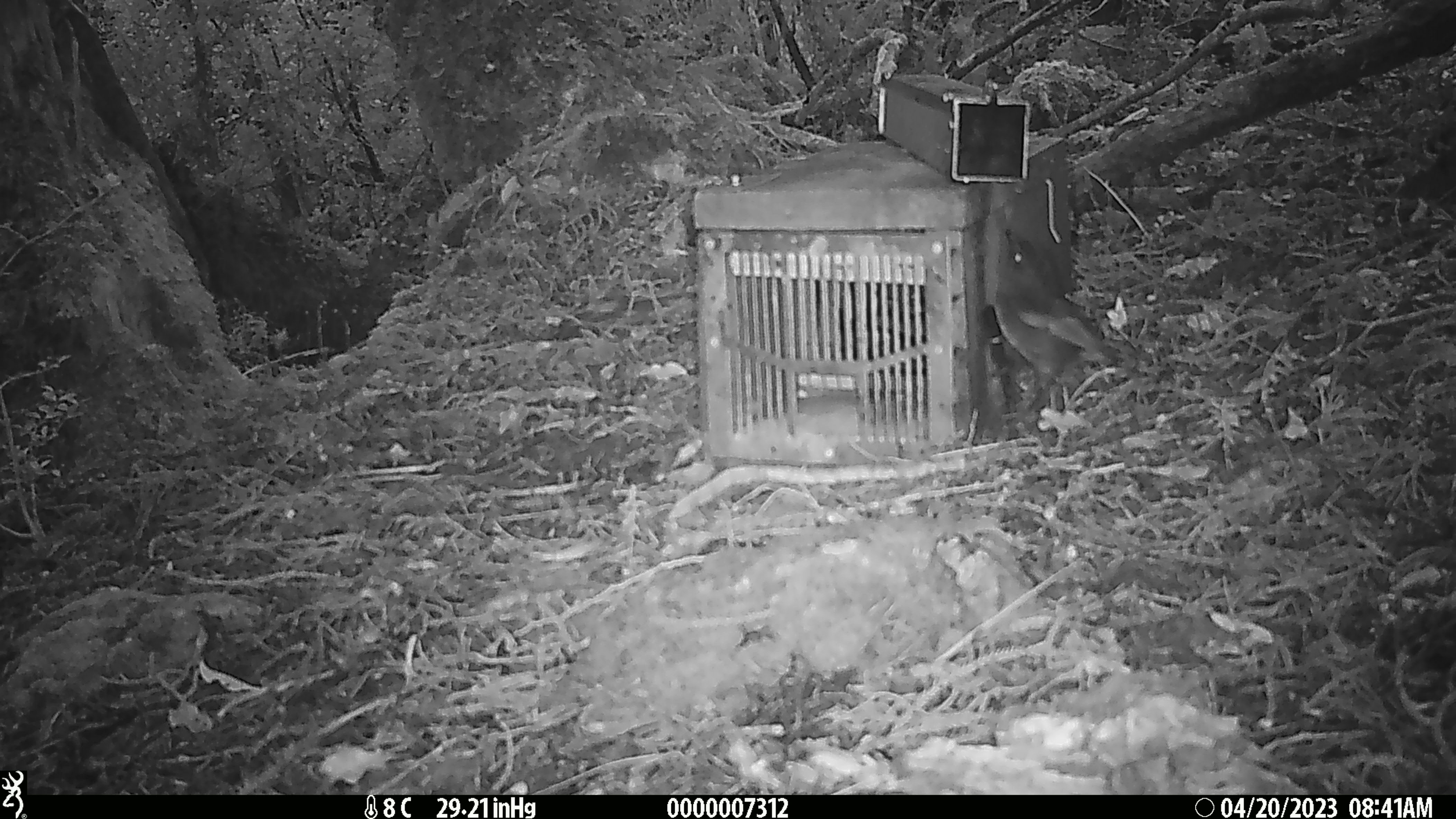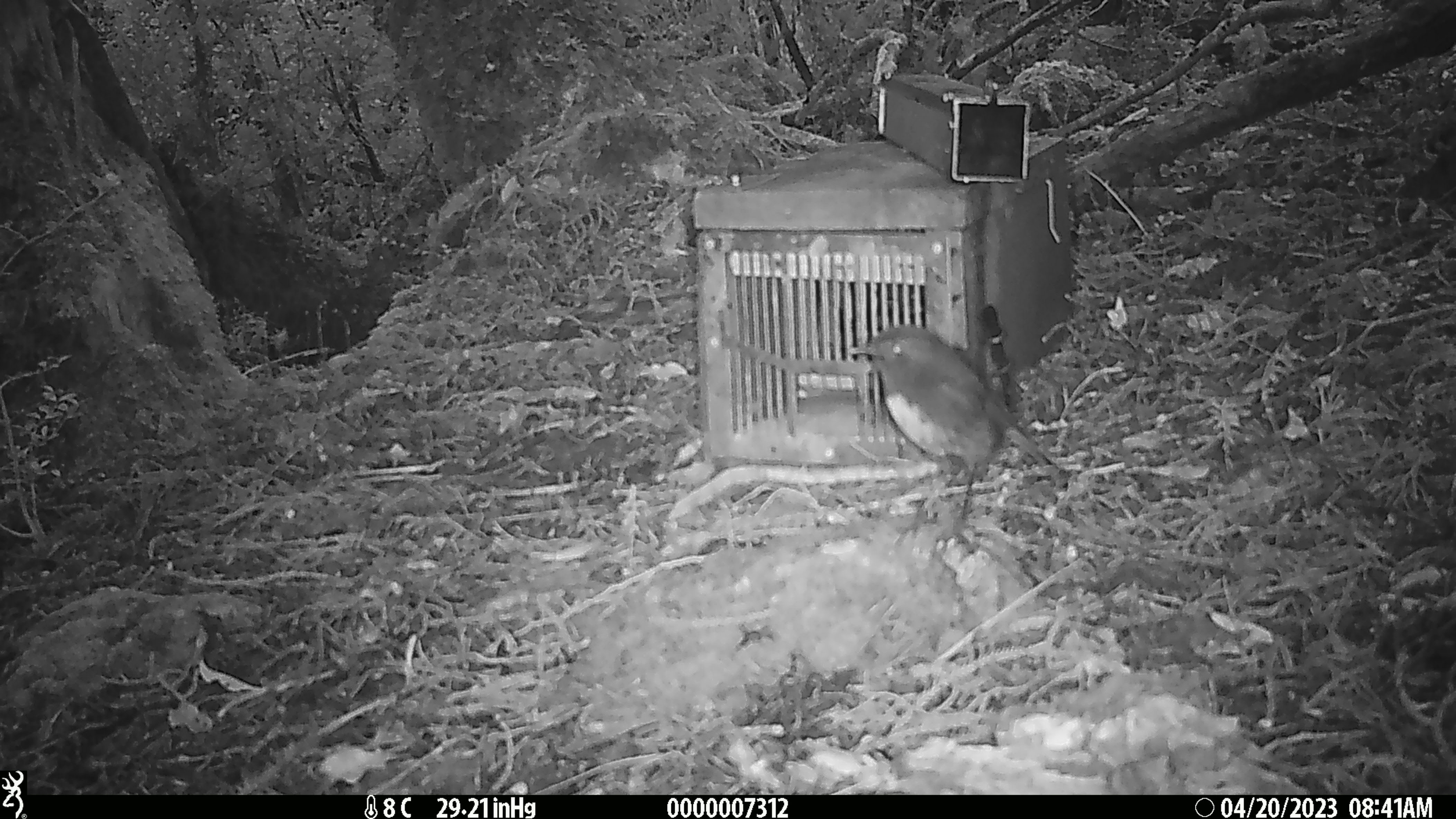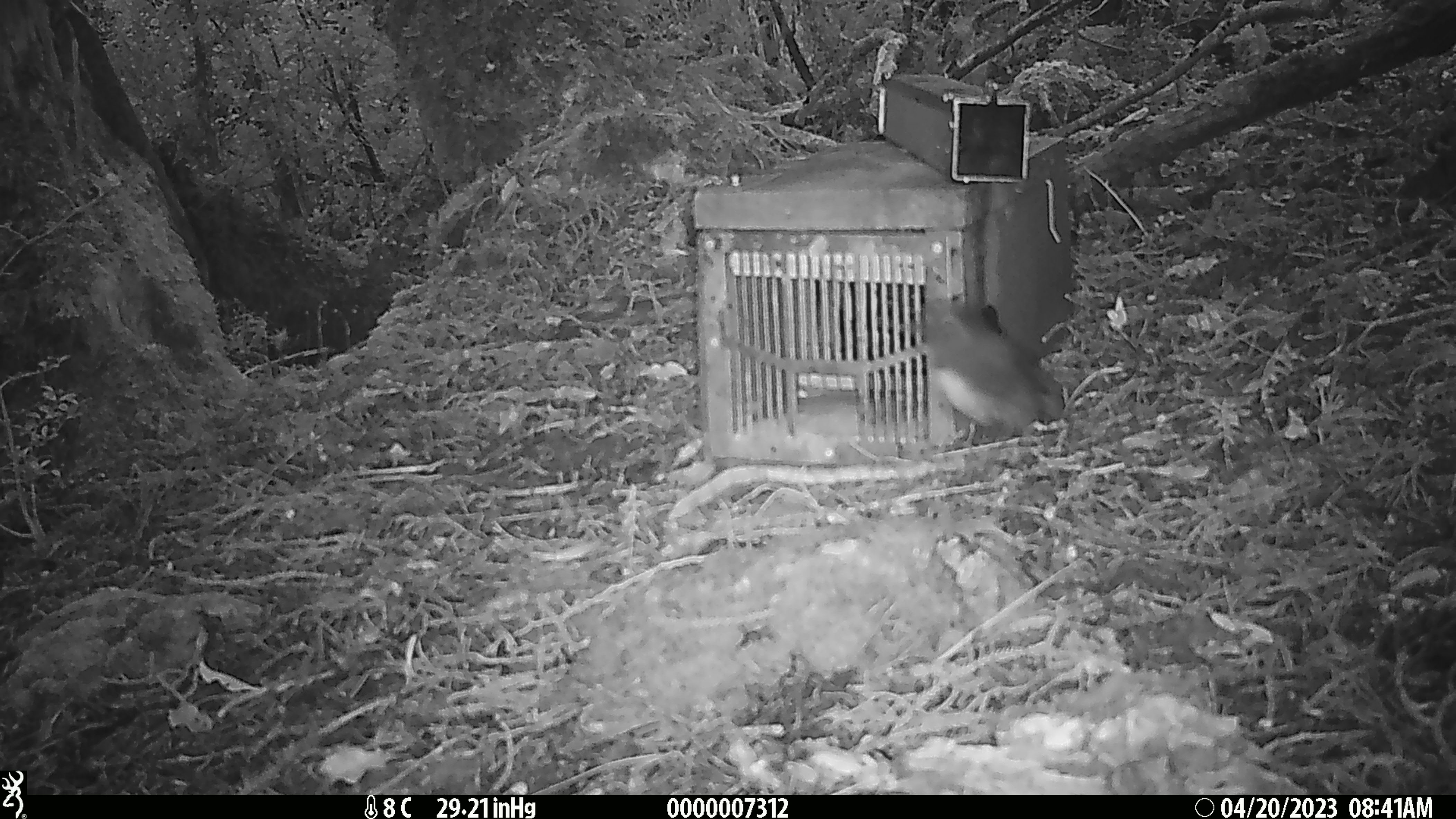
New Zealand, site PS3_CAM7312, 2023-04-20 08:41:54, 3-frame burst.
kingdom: Animalia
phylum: Chordata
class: Aves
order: Passeriformes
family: Petroicidae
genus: Petroica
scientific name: Petroica australis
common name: new zealand robin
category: robin